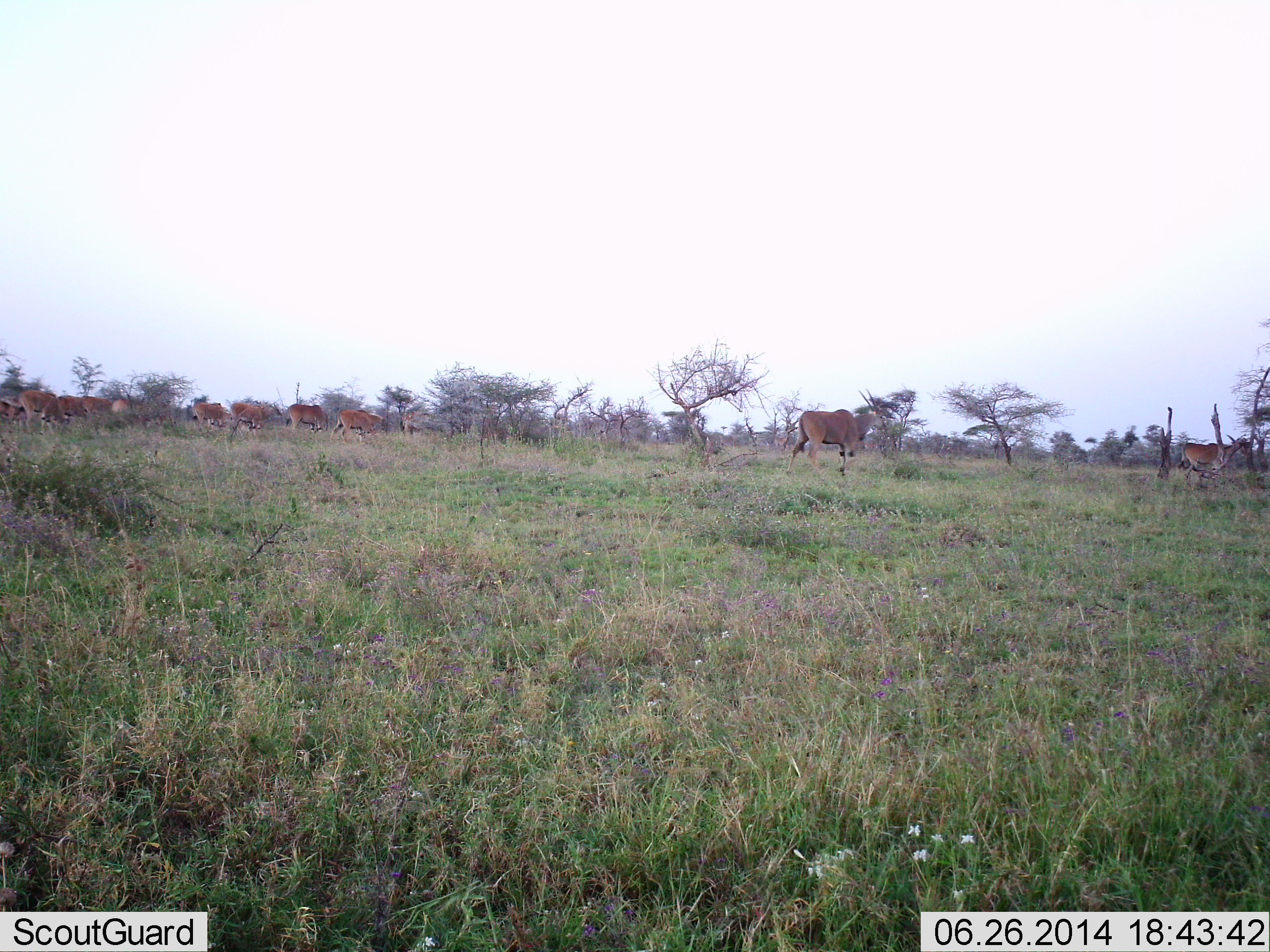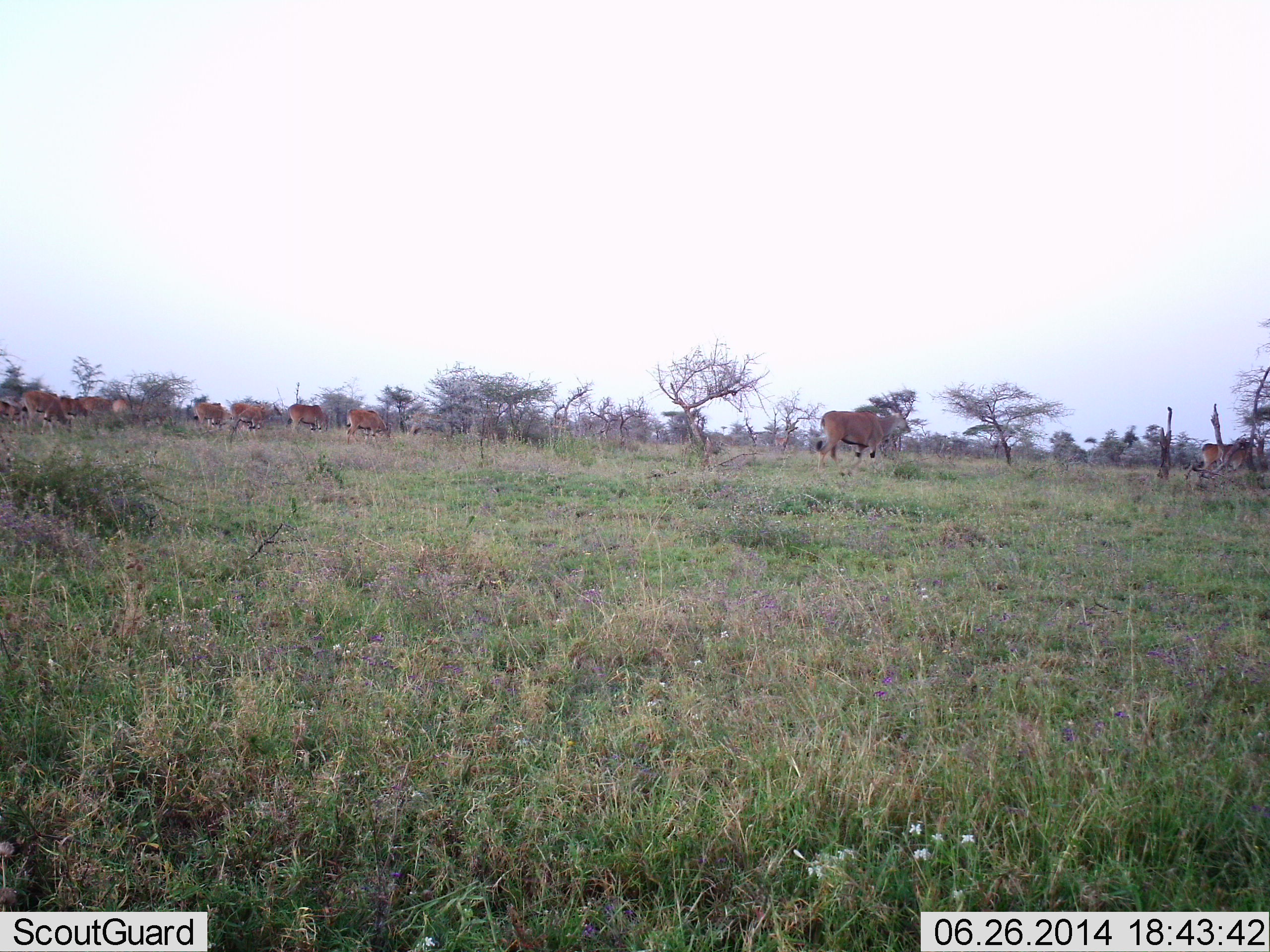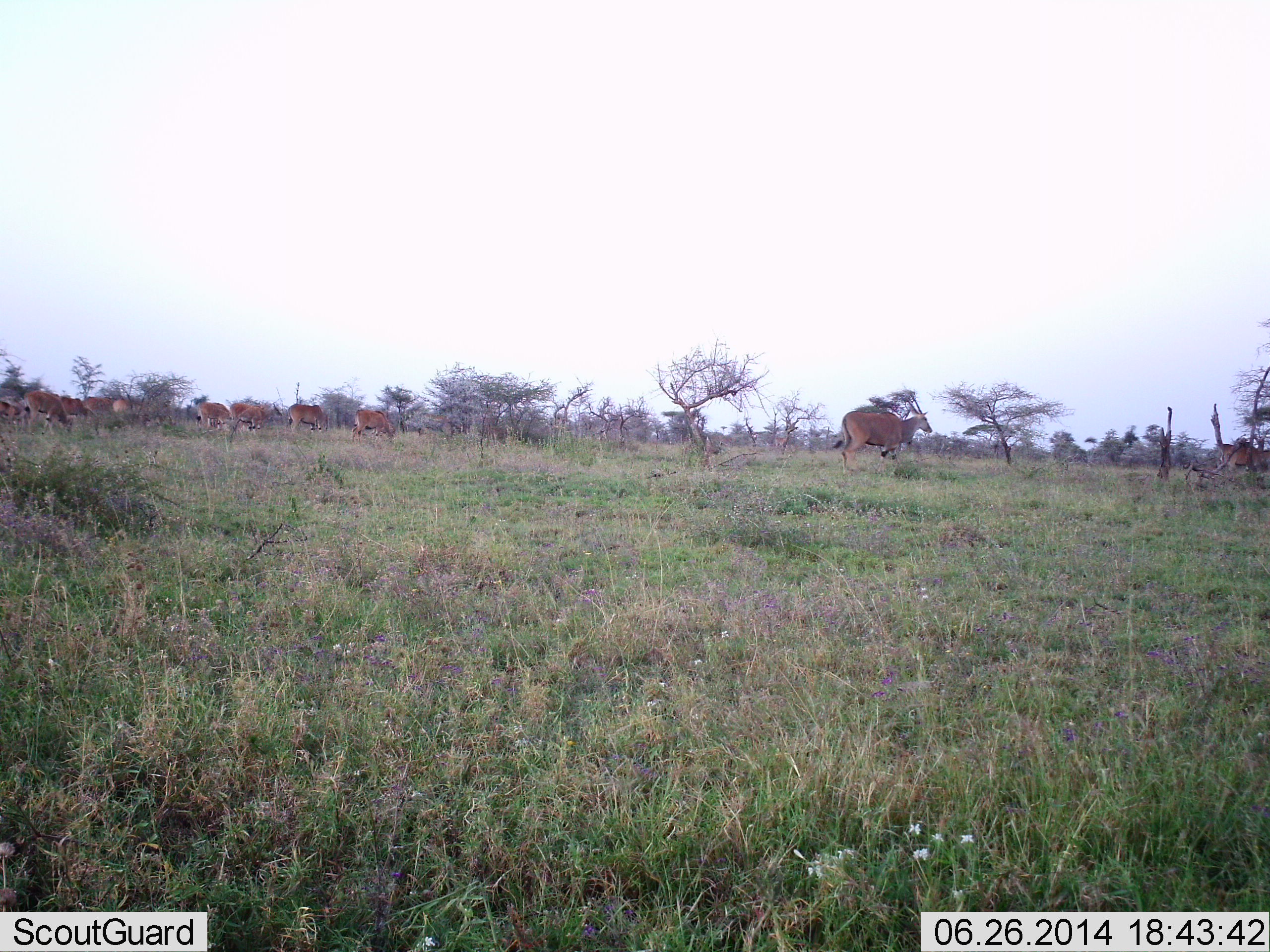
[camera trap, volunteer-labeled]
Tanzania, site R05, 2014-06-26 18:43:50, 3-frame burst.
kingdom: Animalia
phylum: Chordata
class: Mammalia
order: Artiodactyla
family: Bovidae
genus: Tragelaphus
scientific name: Tragelaphus oryx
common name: eland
Eland (Tragelaphus oryx), count 11-50. Behavior (volunteer vote fractions): standing 40%, resting 0%, moving 90%, interacting 0%. Young present (vote fraction): 0%. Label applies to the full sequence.